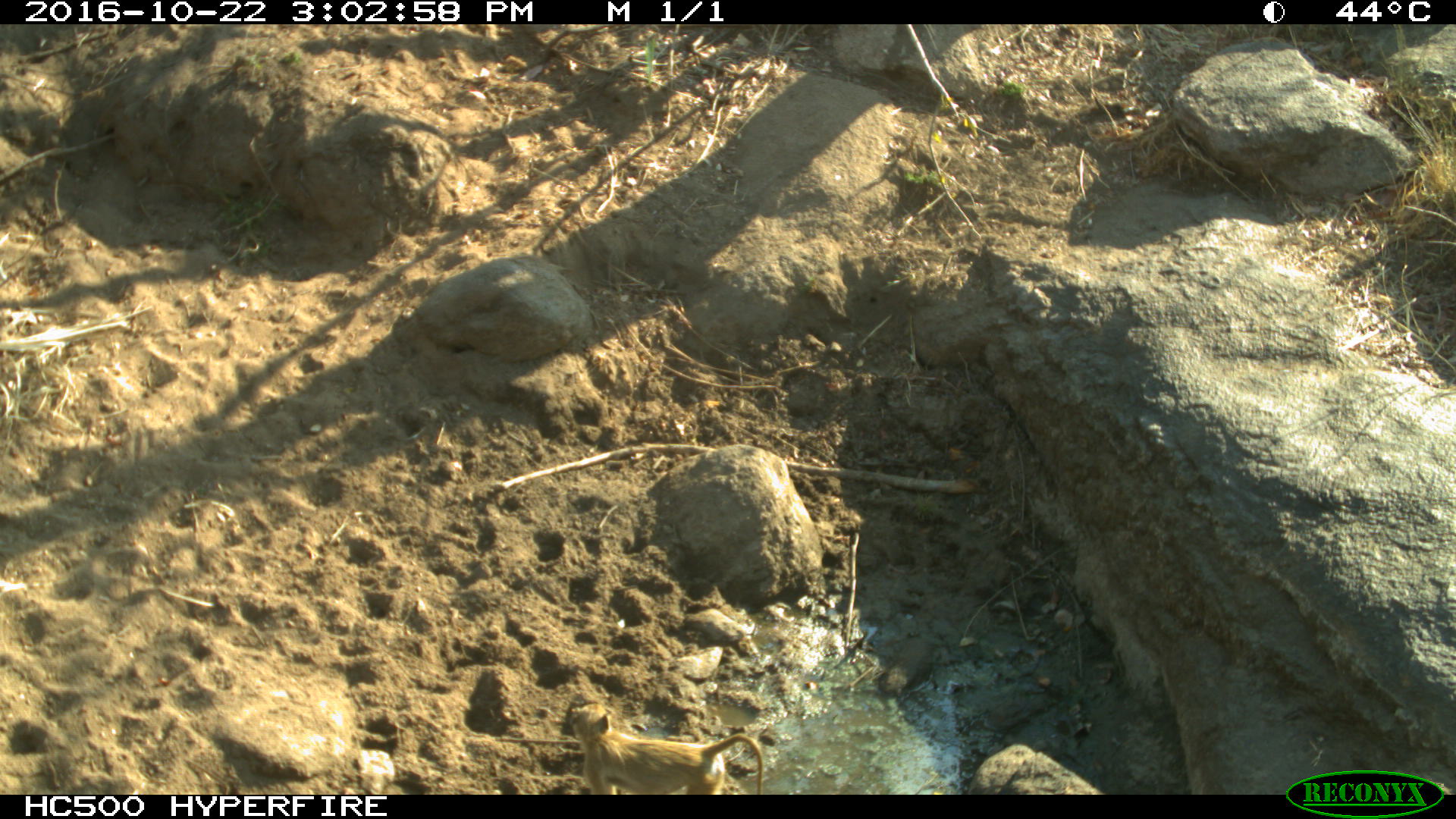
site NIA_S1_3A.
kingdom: Animalia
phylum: Chordata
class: Mammalia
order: Primates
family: Cercopithecidae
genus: Papio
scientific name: Papio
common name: baboon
Baboon (Papio), count 1. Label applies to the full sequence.